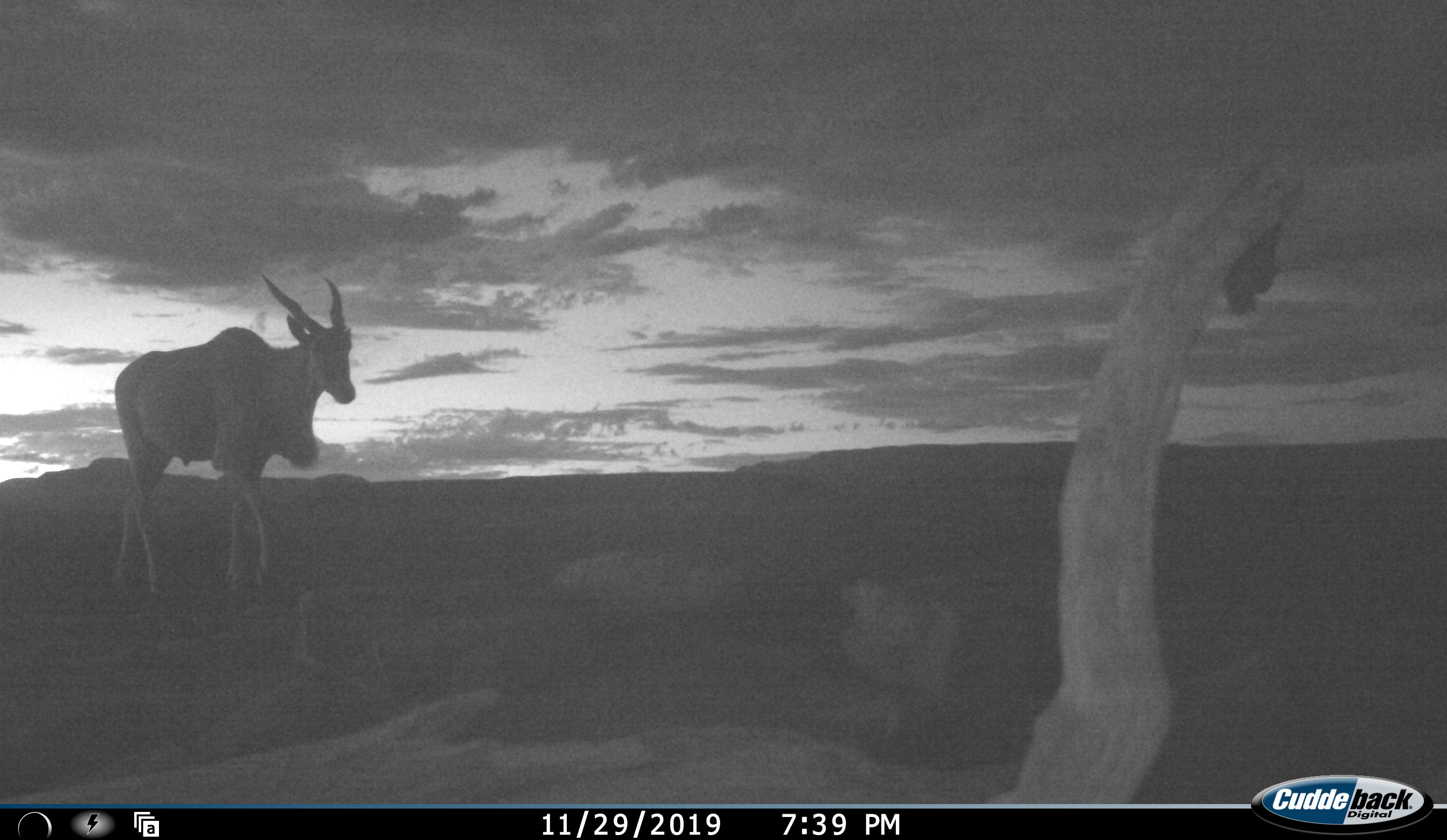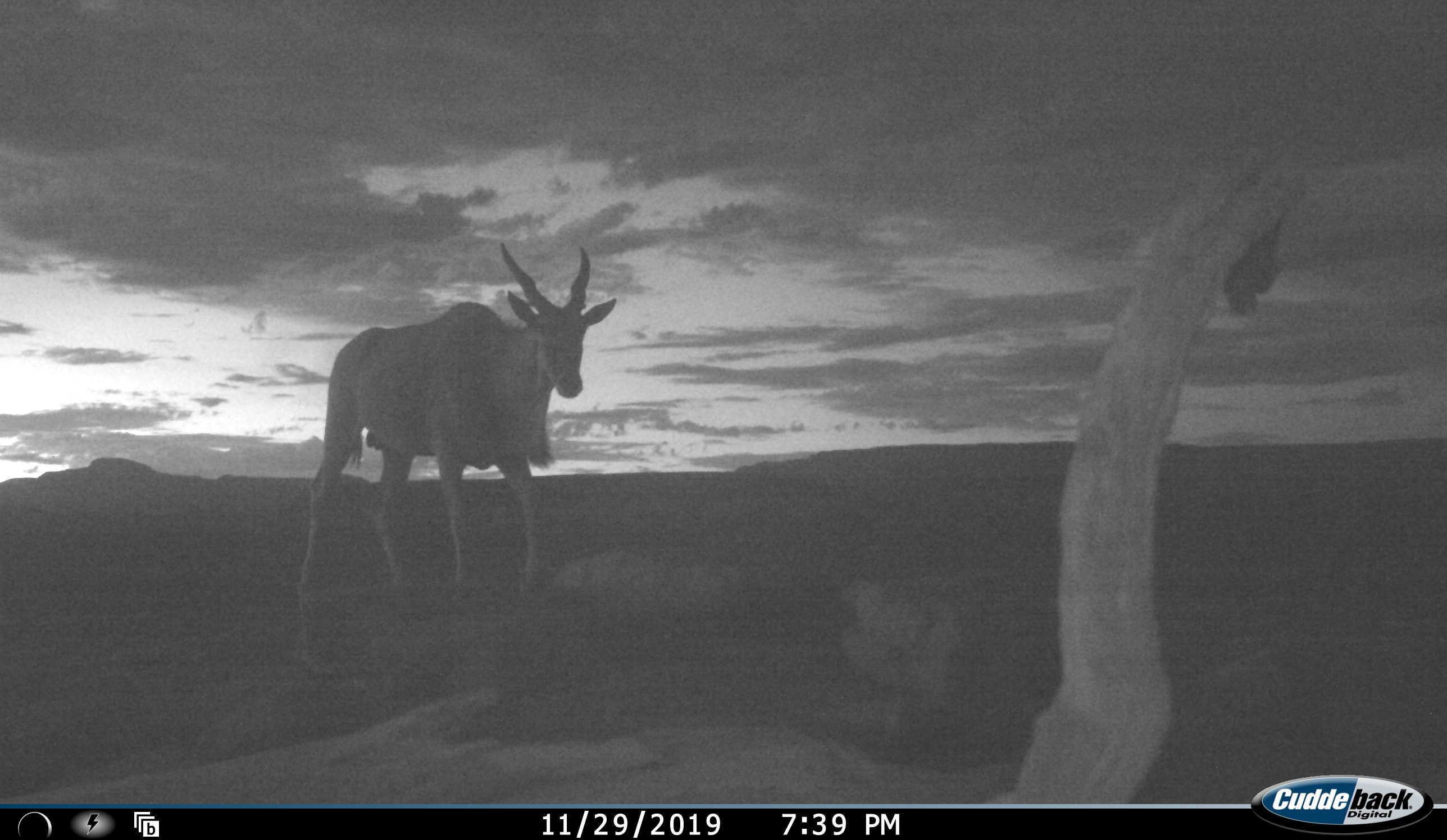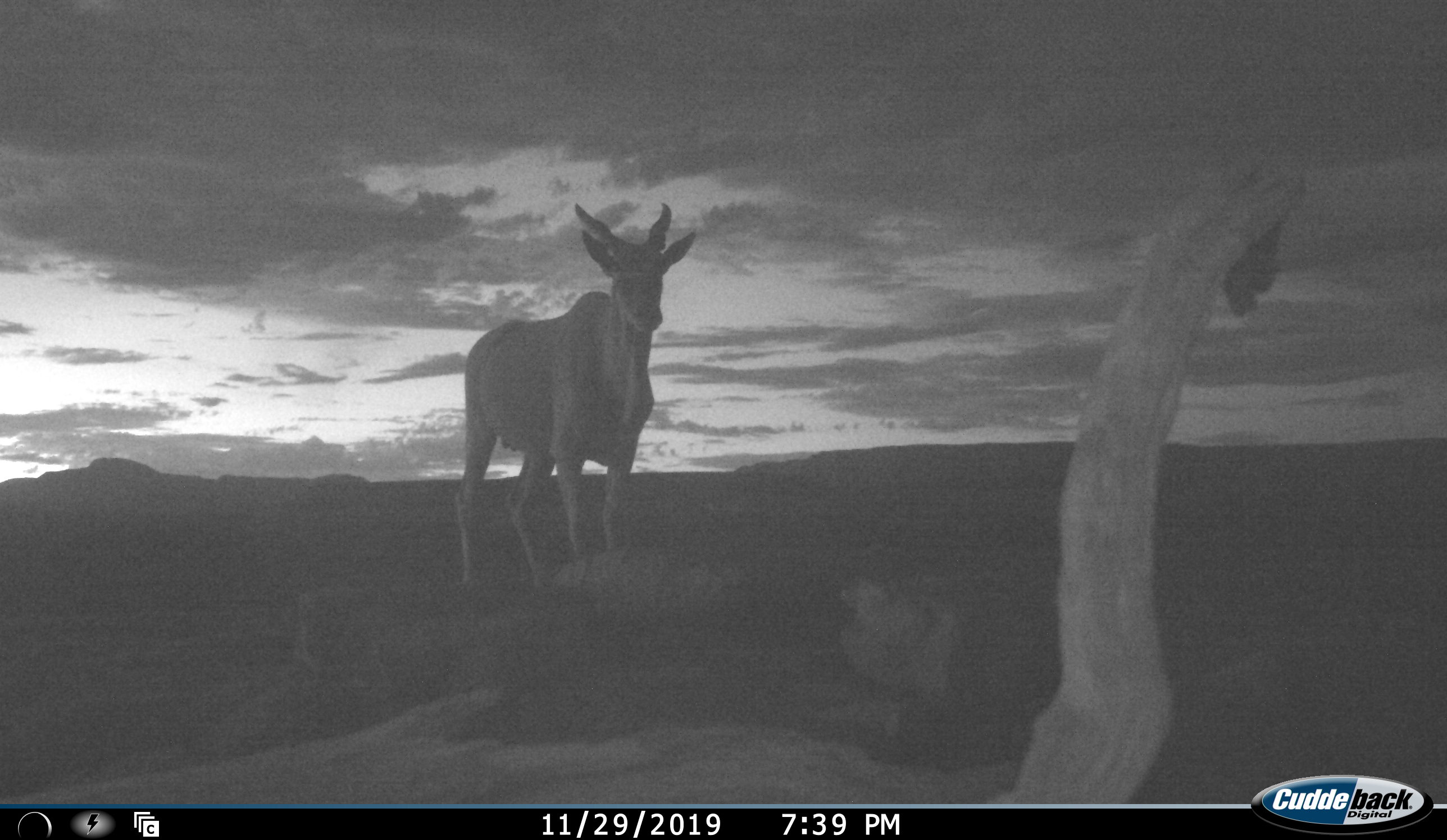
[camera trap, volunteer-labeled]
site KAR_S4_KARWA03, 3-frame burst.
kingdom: Animalia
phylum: Chordata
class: Mammalia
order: Artiodactyla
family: Bovidae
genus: Tragelaphus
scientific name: Tragelaphus oryx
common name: eland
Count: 1.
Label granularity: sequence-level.